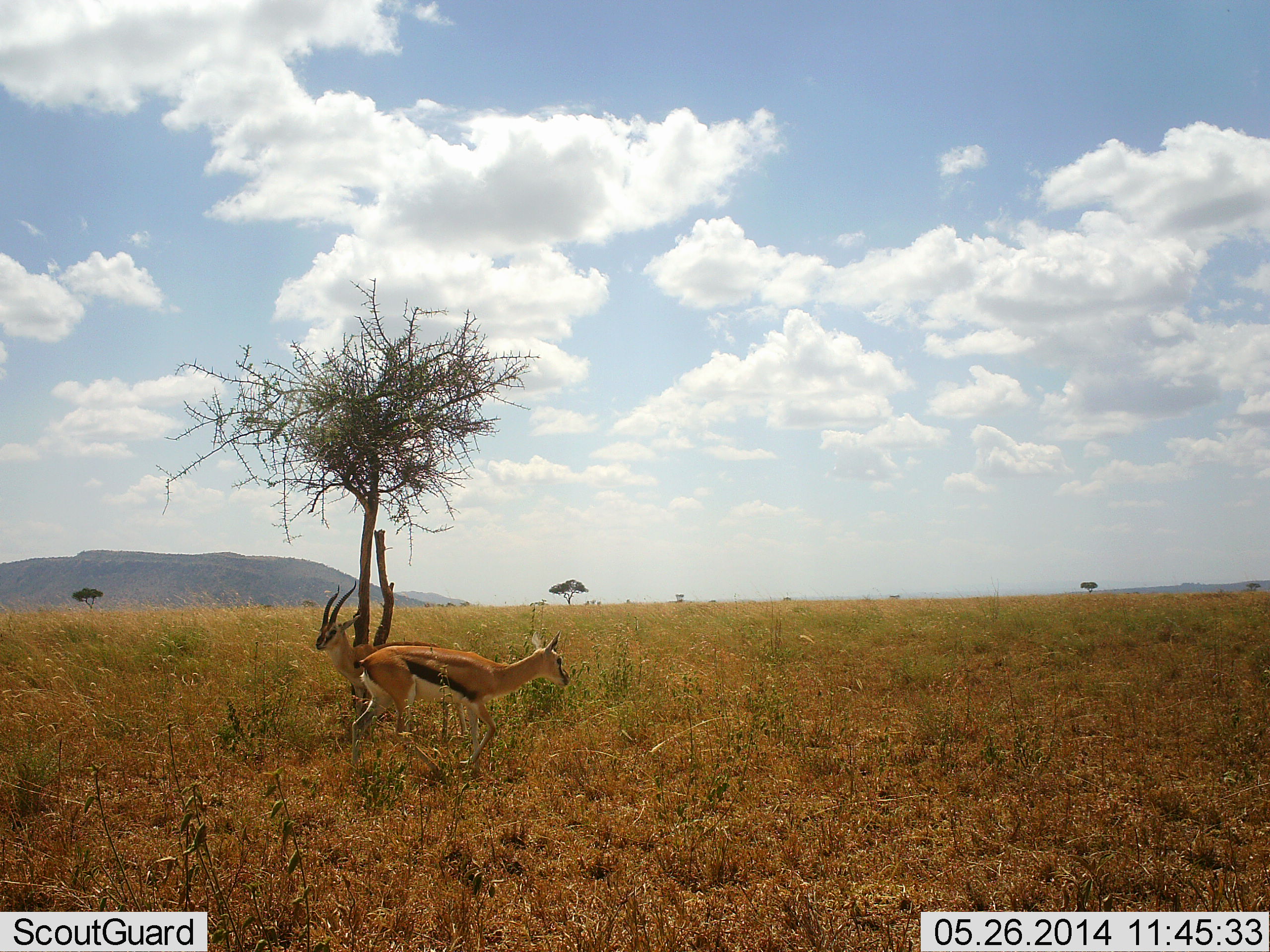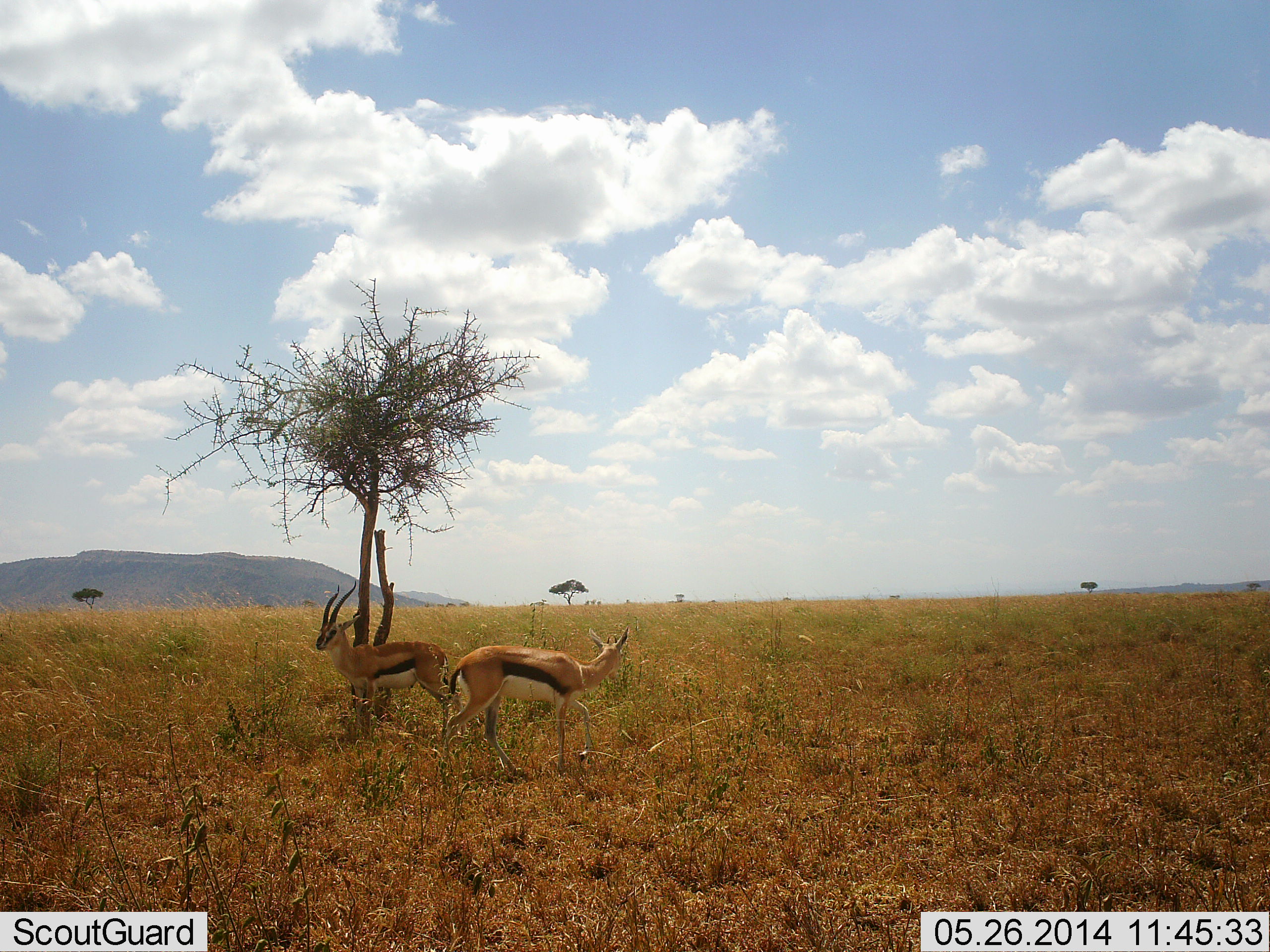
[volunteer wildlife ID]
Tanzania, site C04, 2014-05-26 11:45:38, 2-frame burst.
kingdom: Animalia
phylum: Chordata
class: Mammalia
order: Artiodactyla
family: Bovidae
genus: Eudorcas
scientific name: Eudorcas thomsonii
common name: thomson's gazelle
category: gazellethomsons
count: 2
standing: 100%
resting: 0%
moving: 90%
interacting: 10%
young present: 0%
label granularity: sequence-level